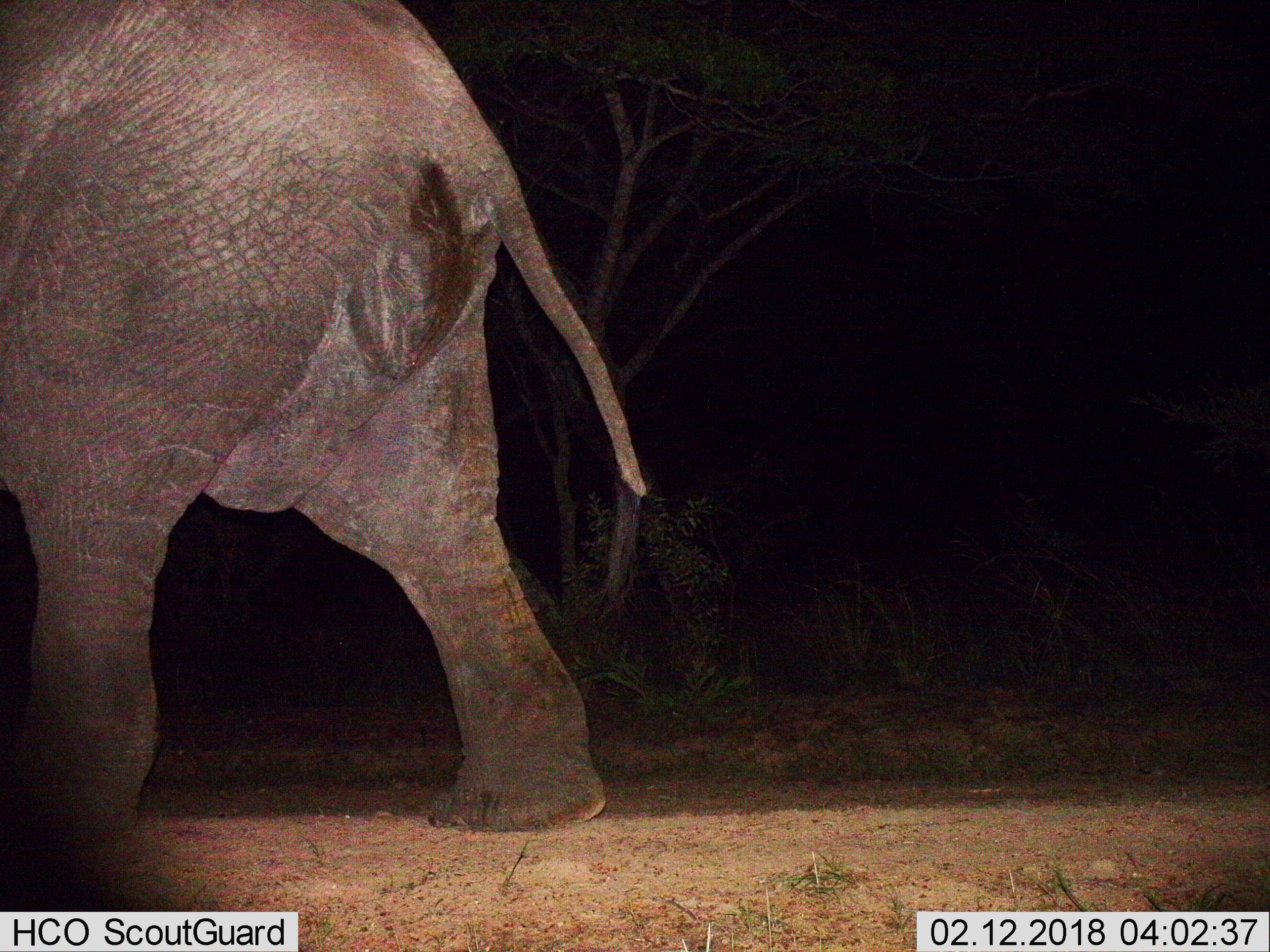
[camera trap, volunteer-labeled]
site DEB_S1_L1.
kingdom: Animalia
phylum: Chordata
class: Mammalia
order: Proboscidea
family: Elephantidae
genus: Loxodonta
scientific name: Loxodonta africana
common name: african bush elephant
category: elephant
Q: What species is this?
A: Elephant (african bush elephant) (Loxodonta africana).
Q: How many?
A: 1.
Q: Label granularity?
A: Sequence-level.